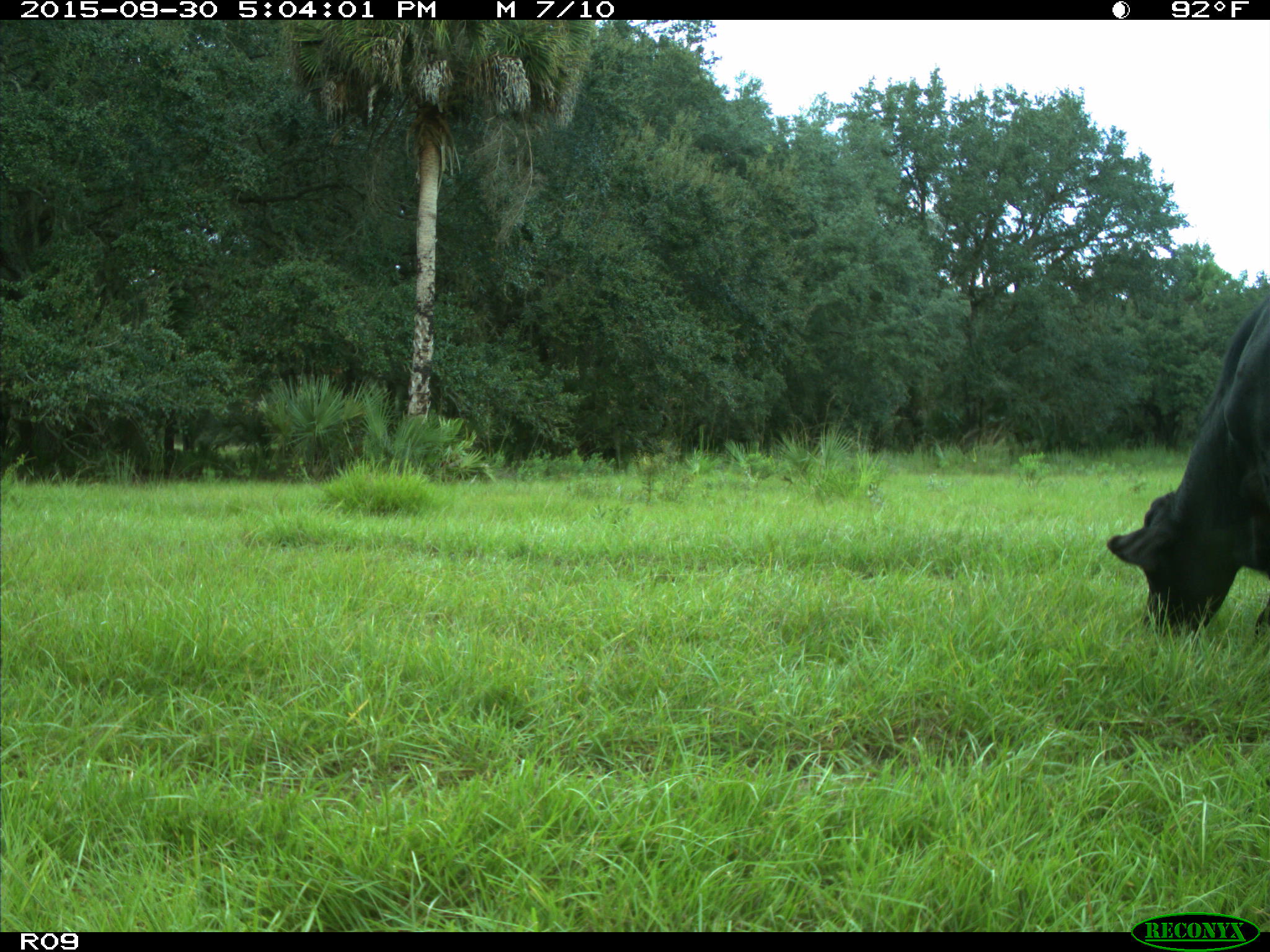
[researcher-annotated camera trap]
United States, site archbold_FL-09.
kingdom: Animalia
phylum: Chordata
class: Mammalia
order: Artiodactyla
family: Bovidae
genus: Bos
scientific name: Bos taurus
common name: domestic cow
Bos taurus (domestic cow).